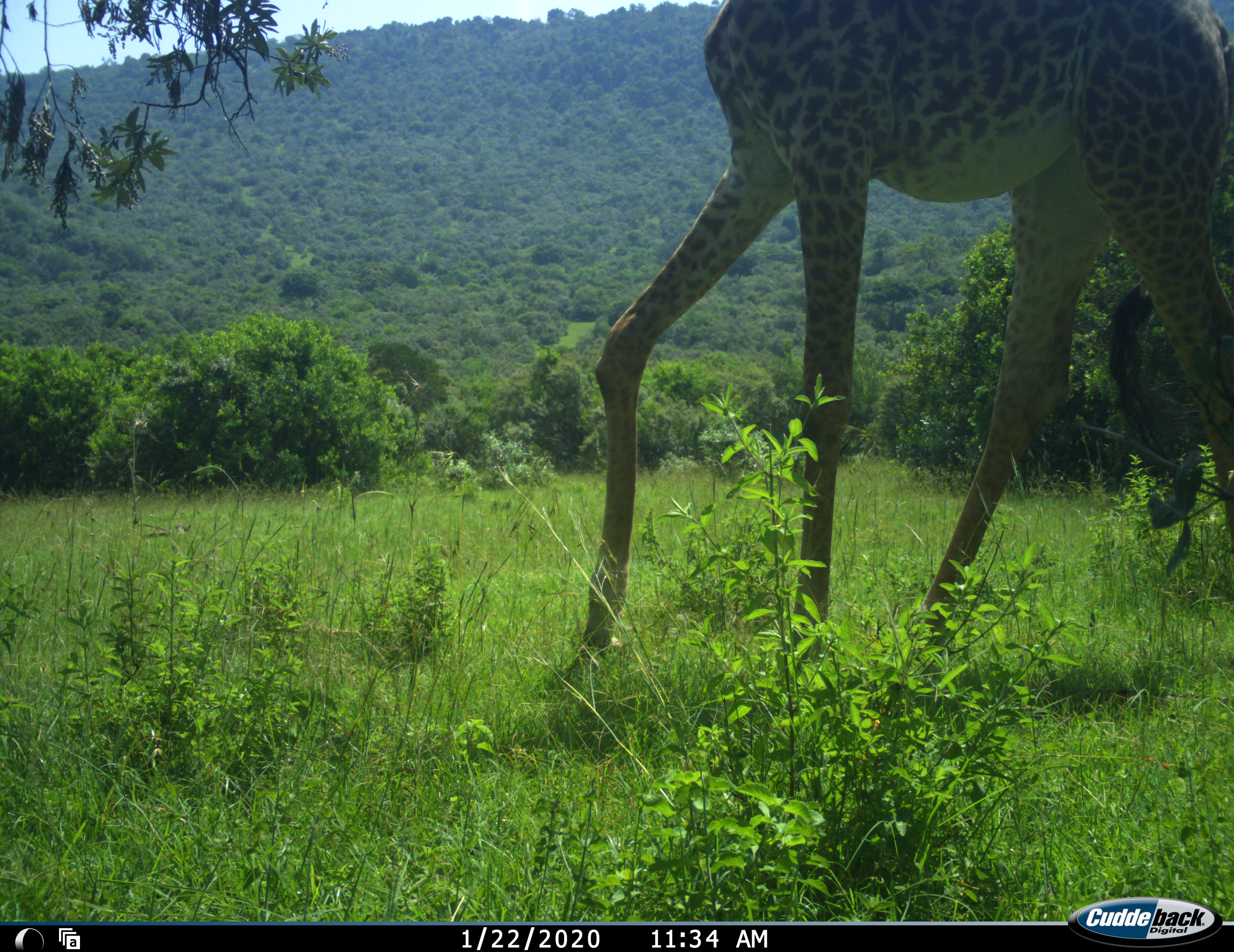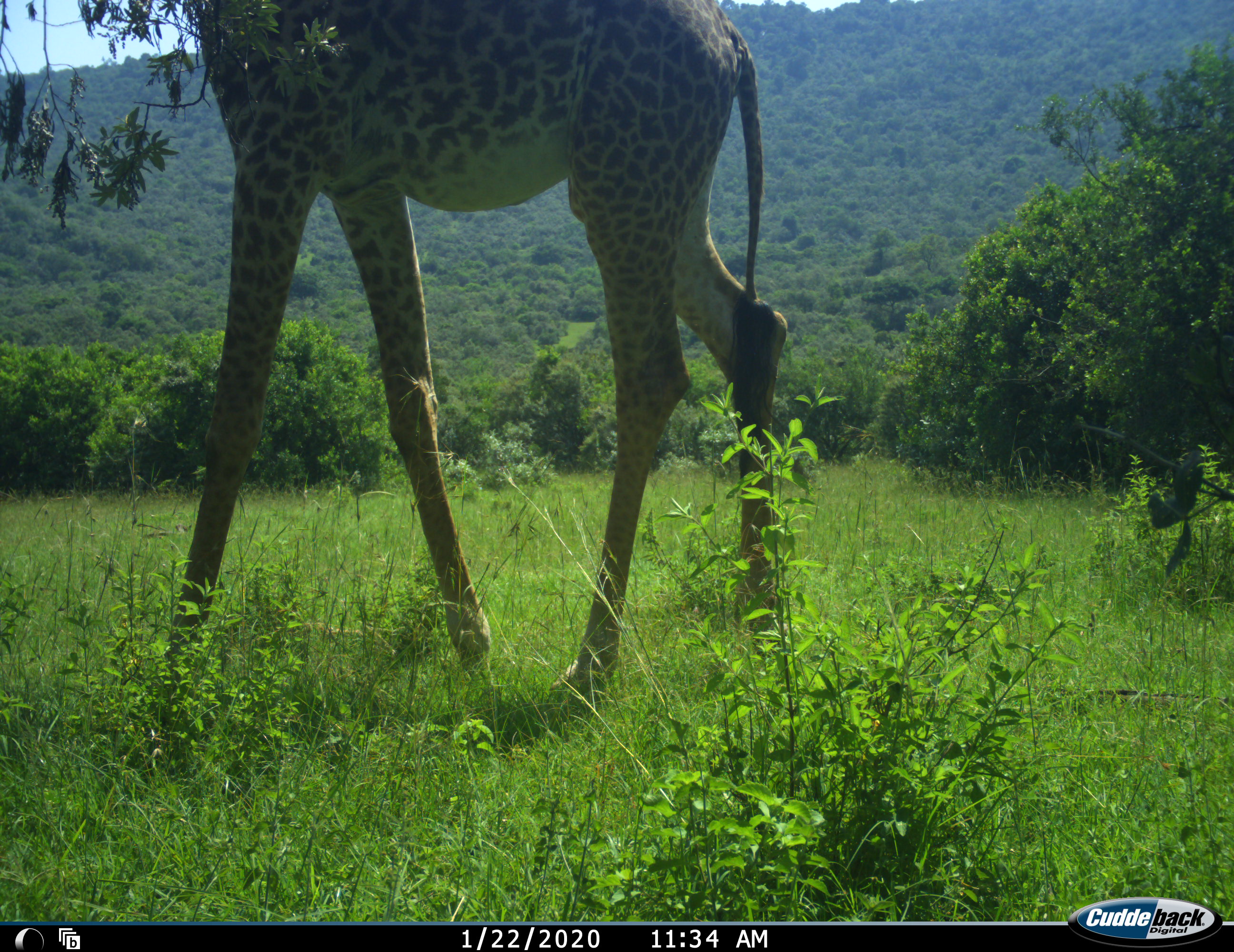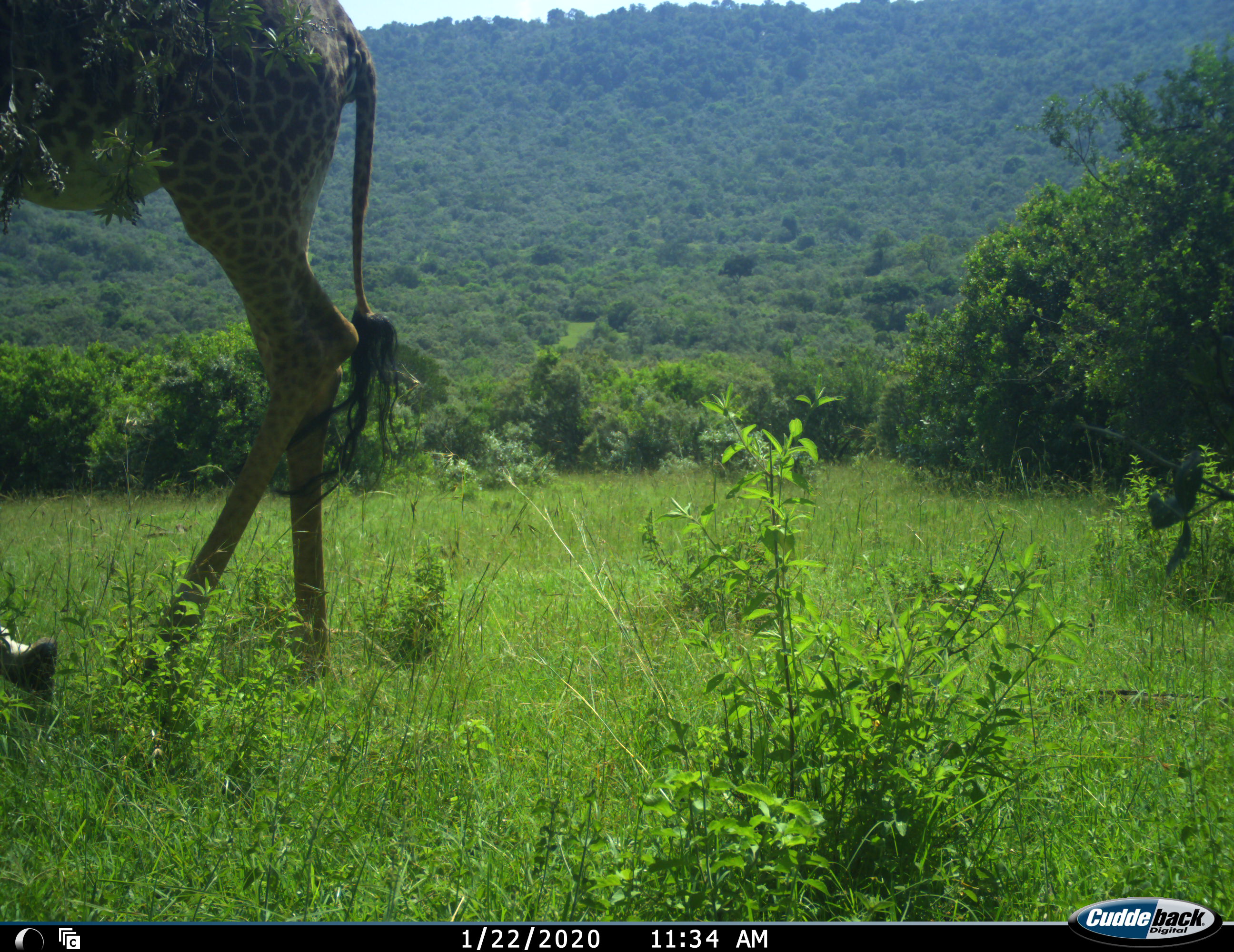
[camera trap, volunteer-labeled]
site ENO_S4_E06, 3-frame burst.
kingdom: Animalia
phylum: Chordata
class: Mammalia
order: Artiodactyla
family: Giraffidae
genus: Giraffa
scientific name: Giraffa camelopardalis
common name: giraffe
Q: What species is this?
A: Giraffe (Giraffa camelopardalis).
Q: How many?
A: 1.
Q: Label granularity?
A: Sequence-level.